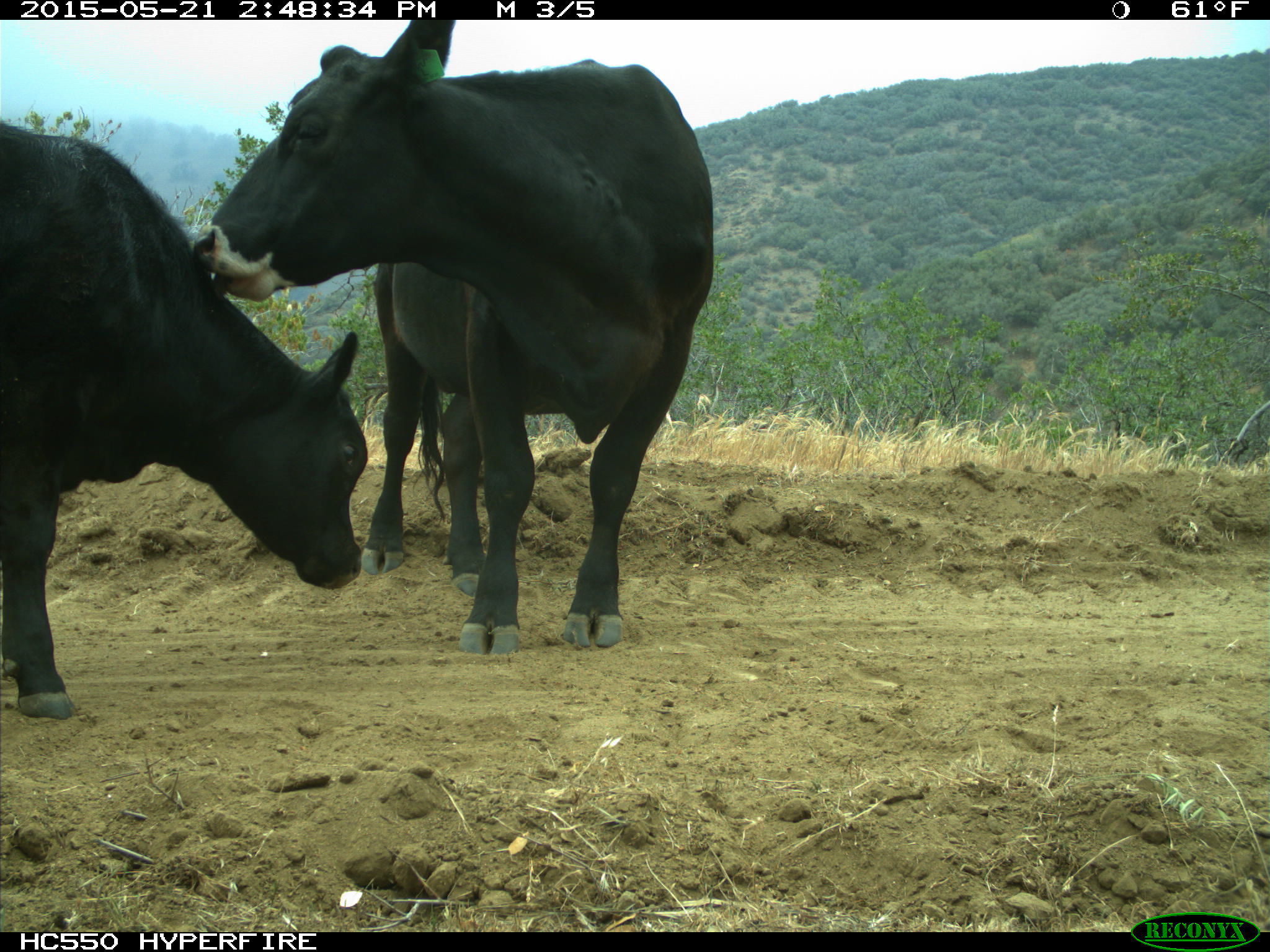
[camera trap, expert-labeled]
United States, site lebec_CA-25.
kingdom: Animalia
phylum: Chordata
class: Mammalia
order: Artiodactyla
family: Bovidae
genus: Bos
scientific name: Bos taurus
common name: domestic cow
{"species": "Bos taurus (domestic cow)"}